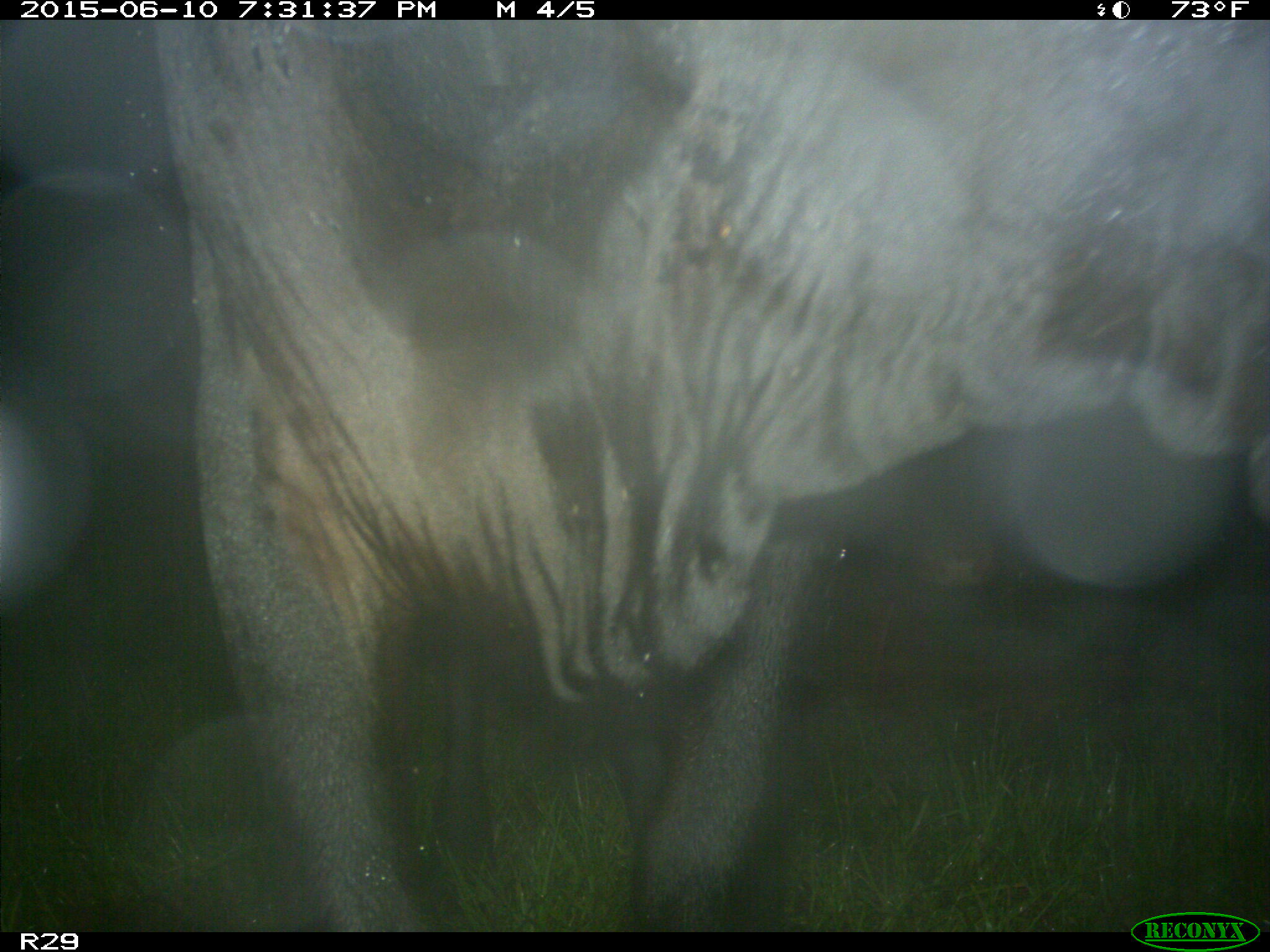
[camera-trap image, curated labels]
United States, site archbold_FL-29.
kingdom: Animalia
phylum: Chordata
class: Mammalia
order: Artiodactyla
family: Bovidae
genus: Bos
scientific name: Bos taurus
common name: domestic cow